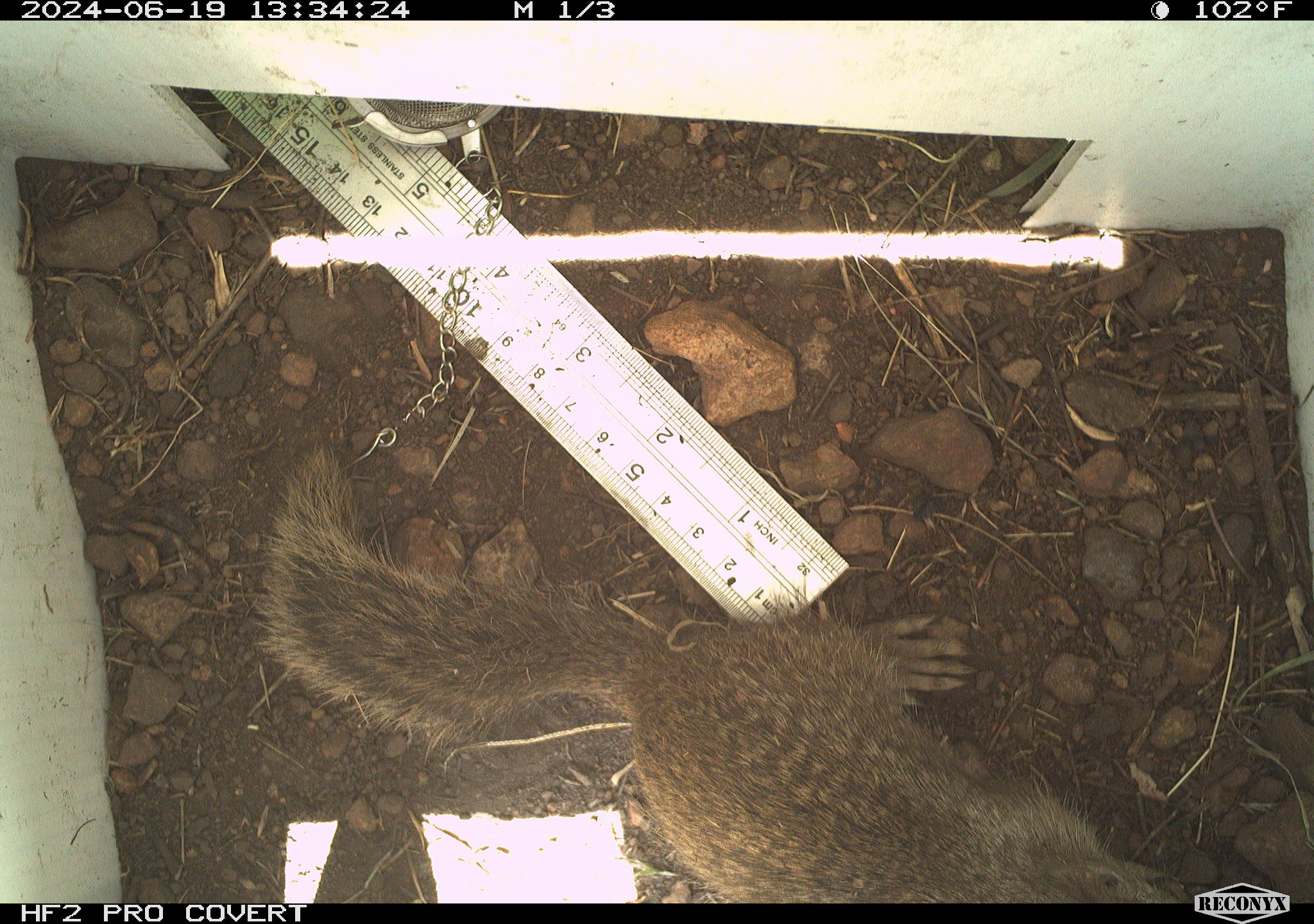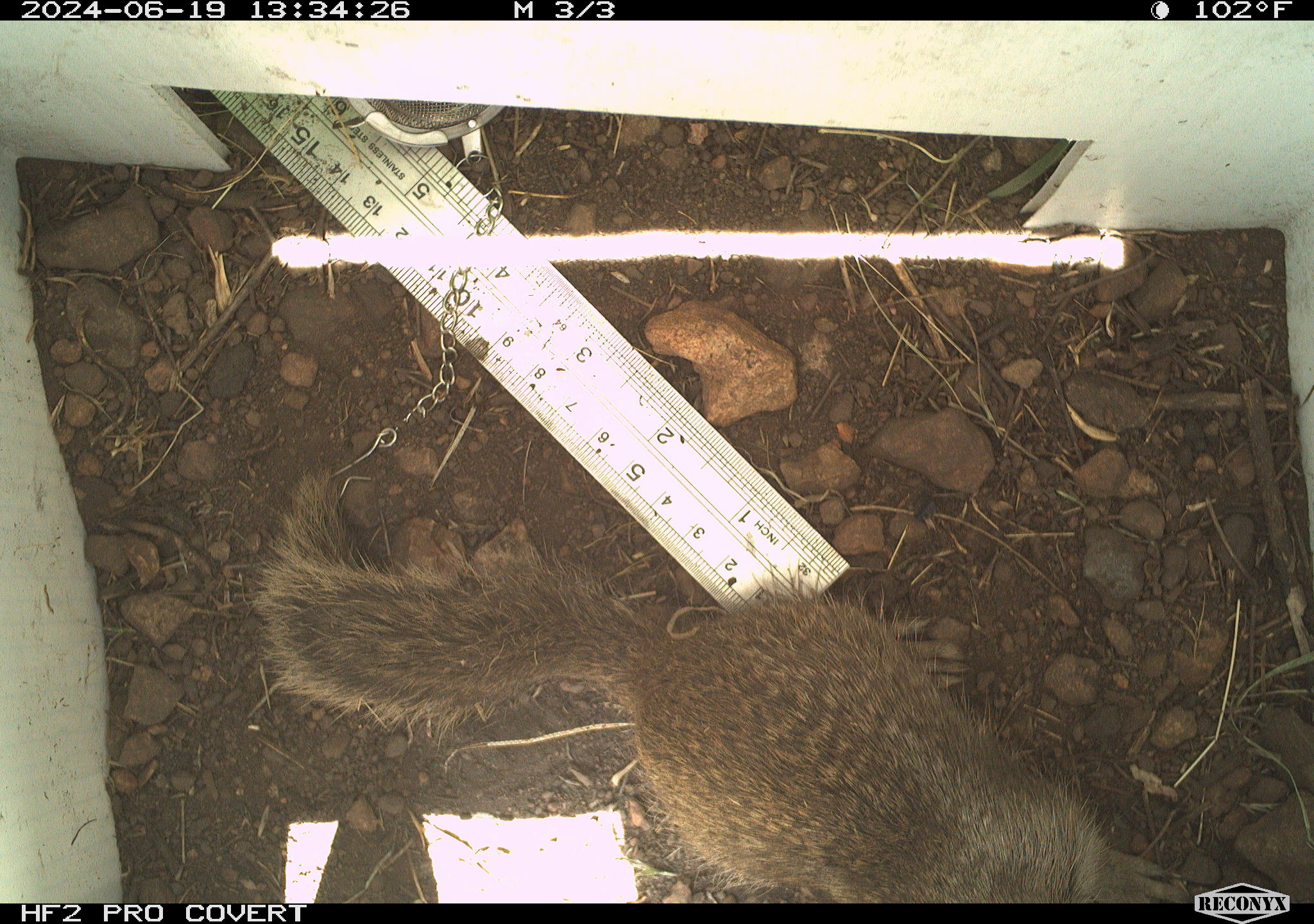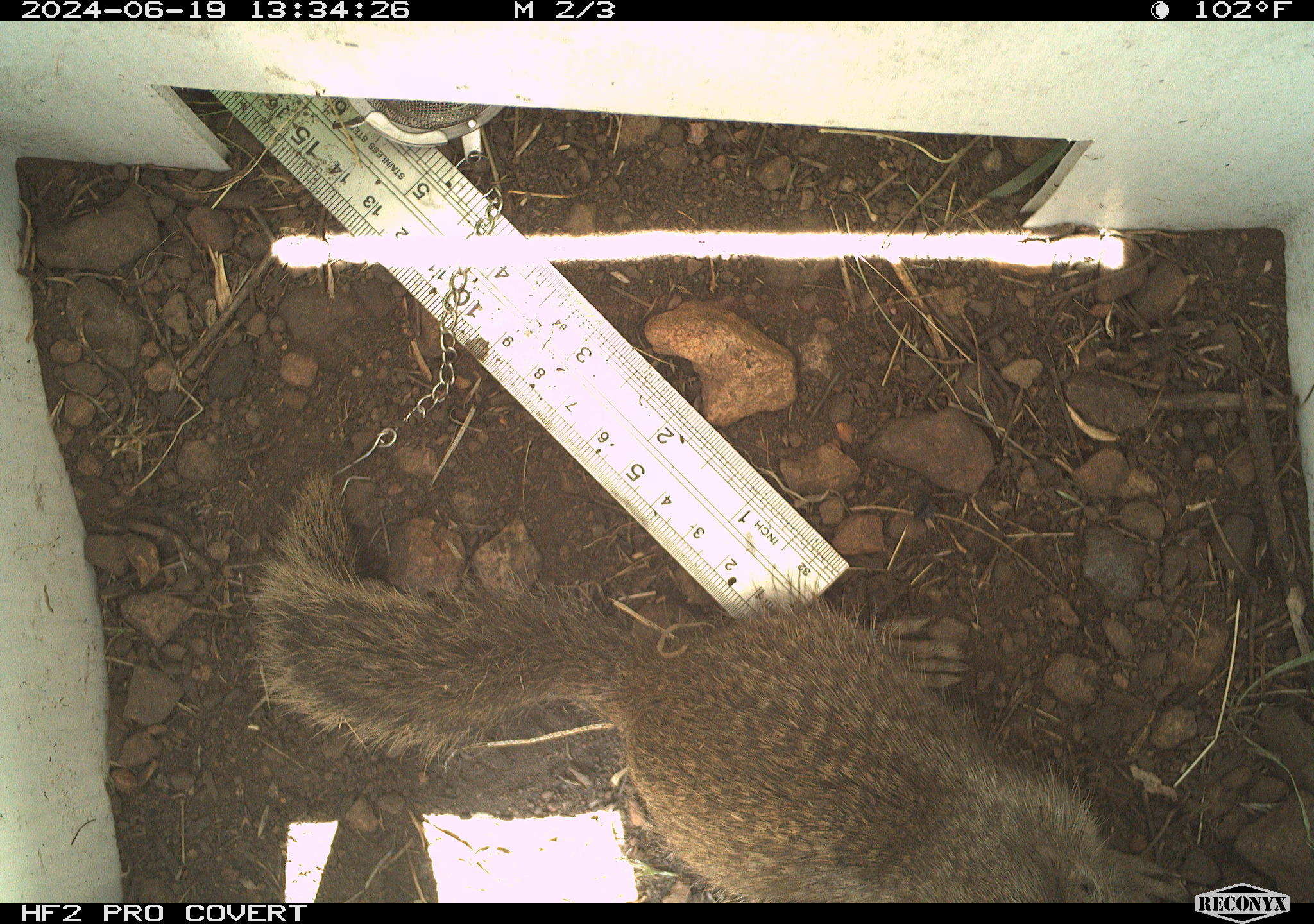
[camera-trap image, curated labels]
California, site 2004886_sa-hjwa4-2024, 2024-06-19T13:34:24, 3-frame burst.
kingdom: Animalia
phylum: Chordata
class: Mammalia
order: Rodentia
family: Sciuridae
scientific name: Sciuridae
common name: squirrels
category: sciuridae family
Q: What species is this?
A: Sciuridae family (squirrels) (Sciuridae).